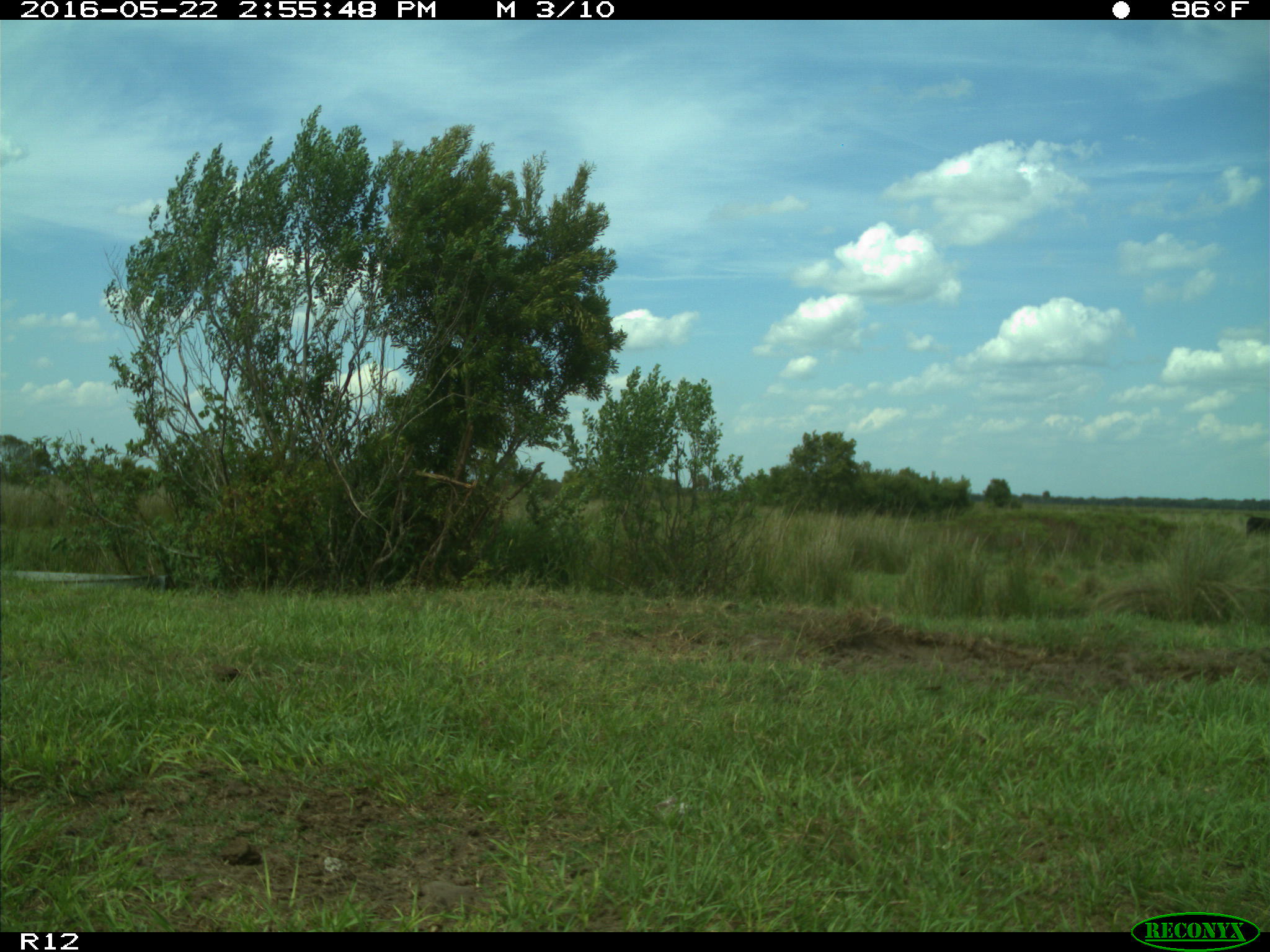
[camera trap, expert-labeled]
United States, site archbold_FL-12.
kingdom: Animalia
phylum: Chordata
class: Mammalia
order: Artiodactyla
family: Bovidae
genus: Bos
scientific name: Bos taurus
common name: domestic cow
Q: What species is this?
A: Bos taurus (domestic cow).